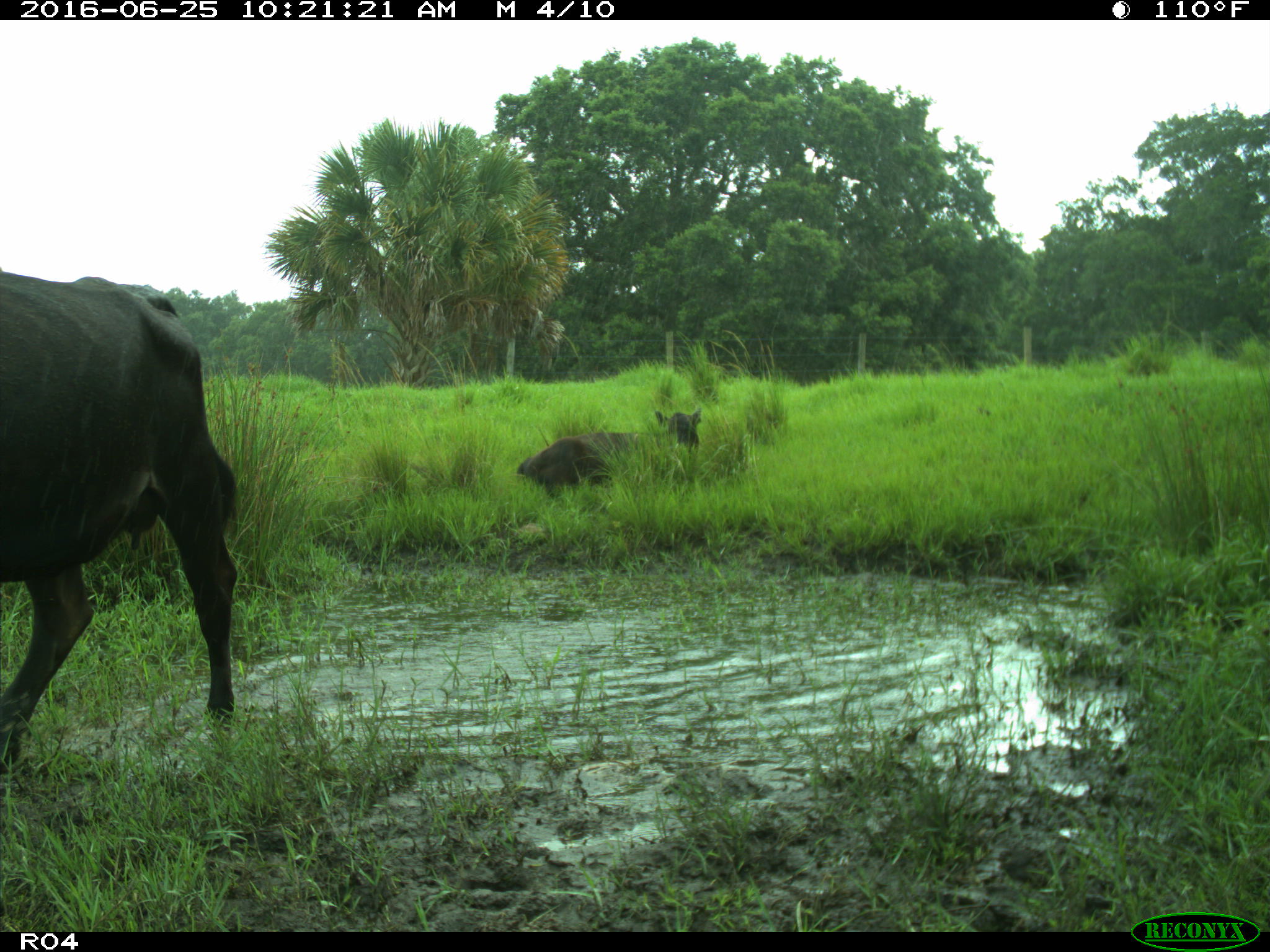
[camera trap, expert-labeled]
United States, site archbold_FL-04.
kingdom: Animalia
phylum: Chordata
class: Mammalia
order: Artiodactyla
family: Bovidae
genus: Bos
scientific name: Bos taurus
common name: domestic cow